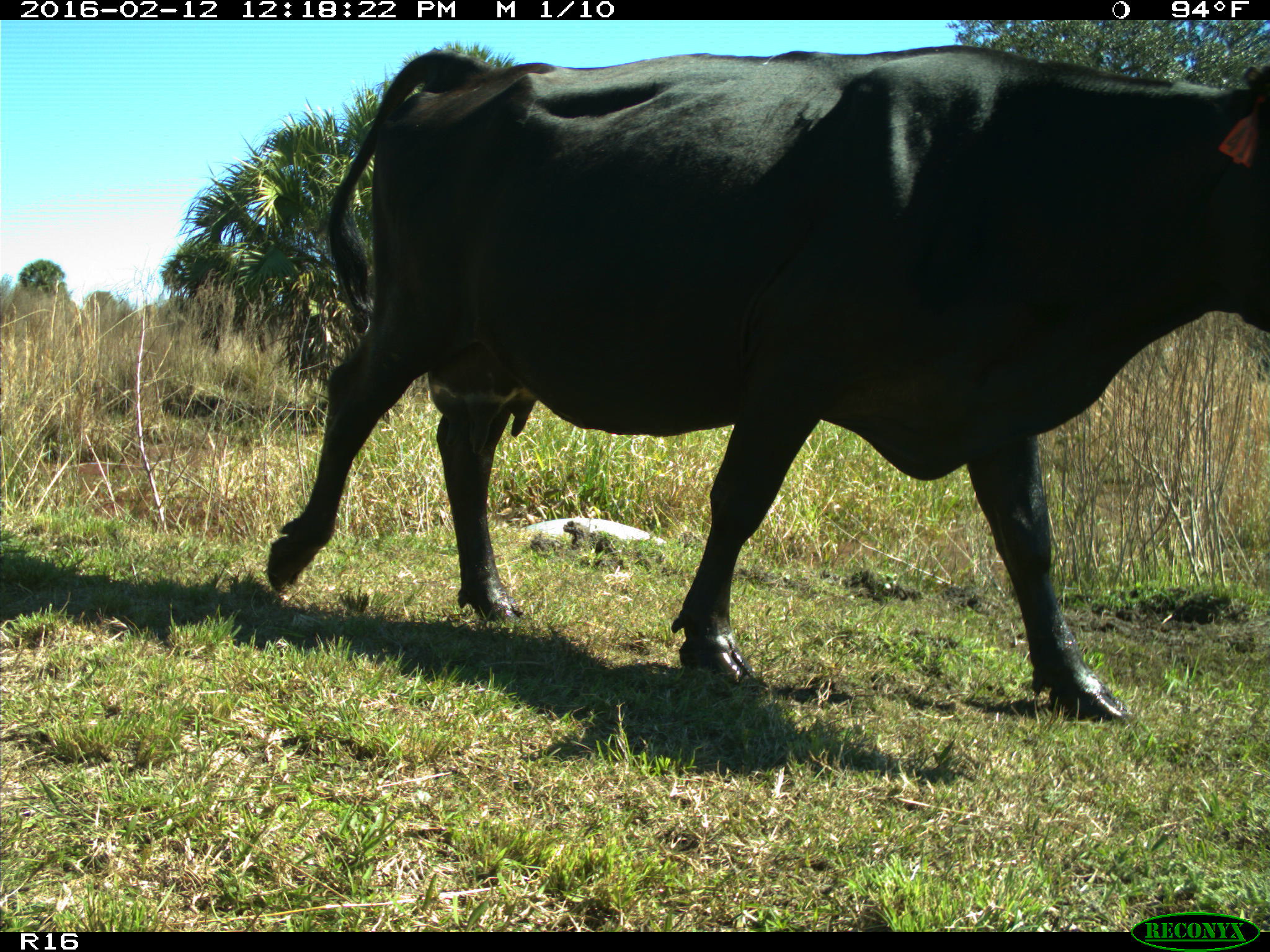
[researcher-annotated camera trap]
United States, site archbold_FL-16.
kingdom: Animalia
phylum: Chordata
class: Mammalia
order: Artiodactyla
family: Bovidae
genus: Bos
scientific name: Bos taurus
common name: domestic cow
Bos taurus (domestic cow).